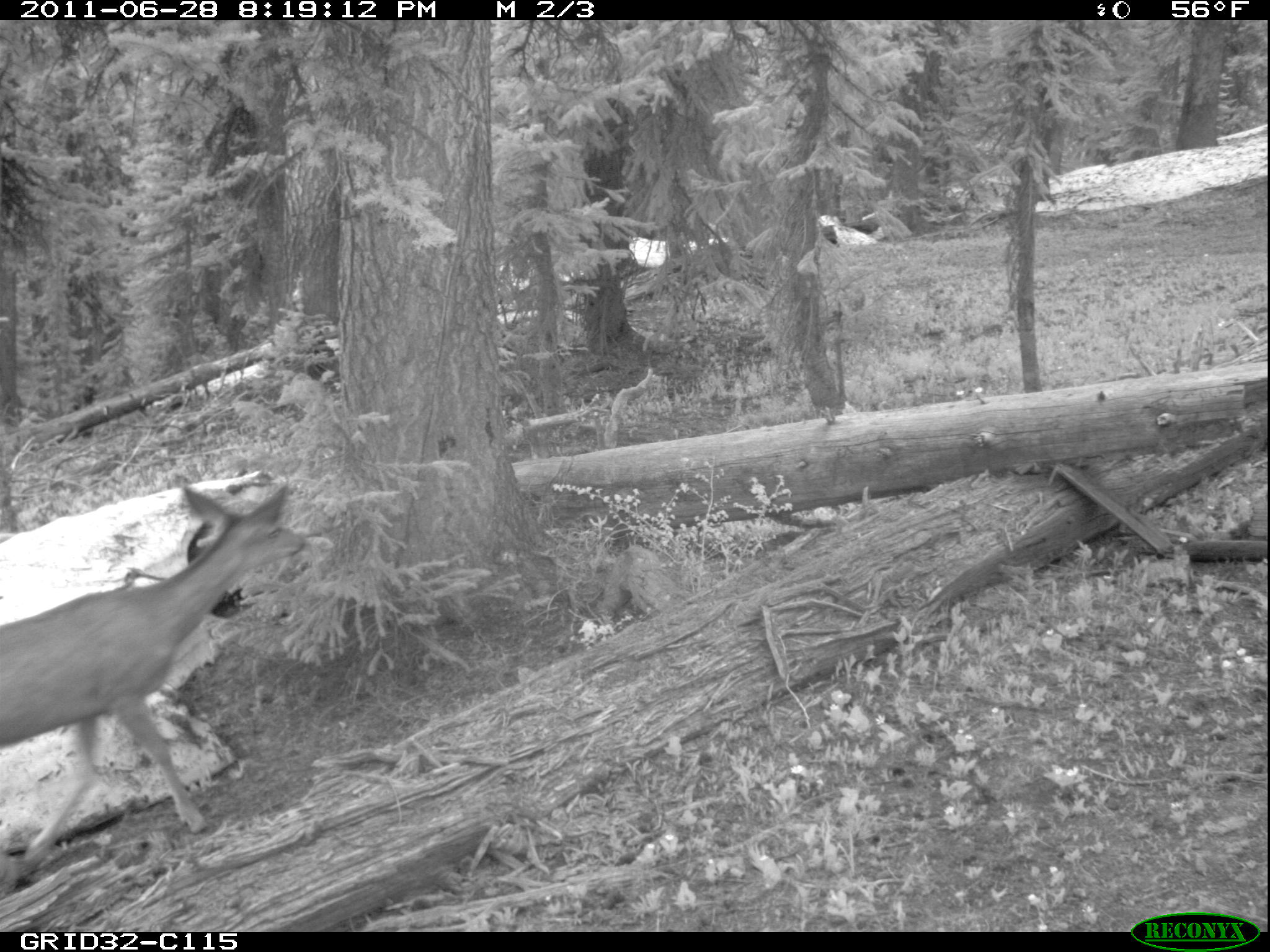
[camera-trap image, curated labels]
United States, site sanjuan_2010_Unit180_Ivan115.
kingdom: Animalia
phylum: Chordata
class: Mammalia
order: Artiodactyla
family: Cervidae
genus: Odocoileus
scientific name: Odocoileus hemionus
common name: mule deer